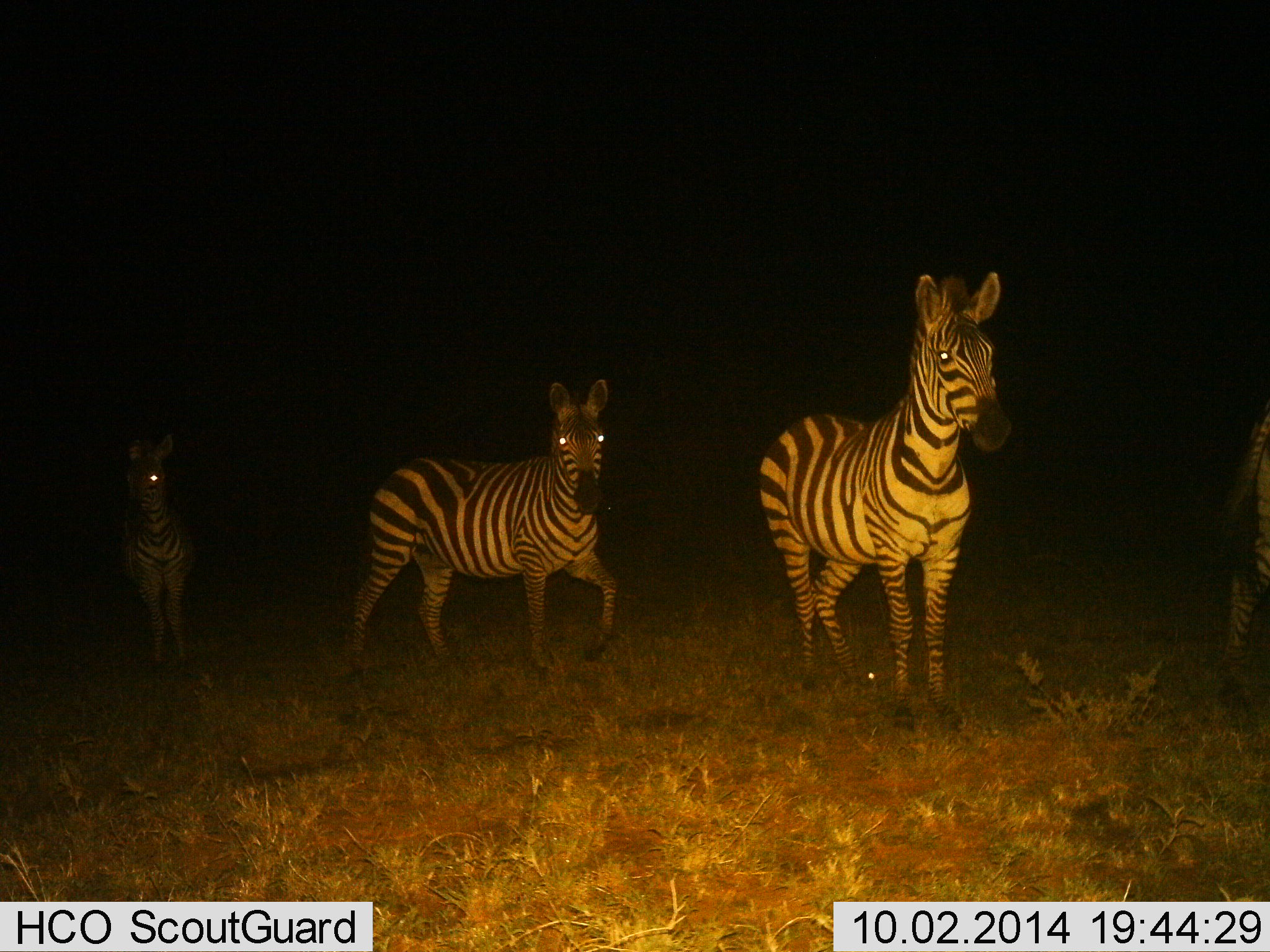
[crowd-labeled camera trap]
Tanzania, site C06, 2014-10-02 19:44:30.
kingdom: Animalia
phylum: Chordata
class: Mammalia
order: Perissodactyla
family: Equidae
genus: Equus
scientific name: Equus quagga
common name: plains zebra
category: zebra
Zebra (plains zebra) (Equus quagga), count 4. Behavior (volunteer vote fractions): standing 100%, resting 0%, moving 50%, interacting 0%. Young present (vote fraction): 0%. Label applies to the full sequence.